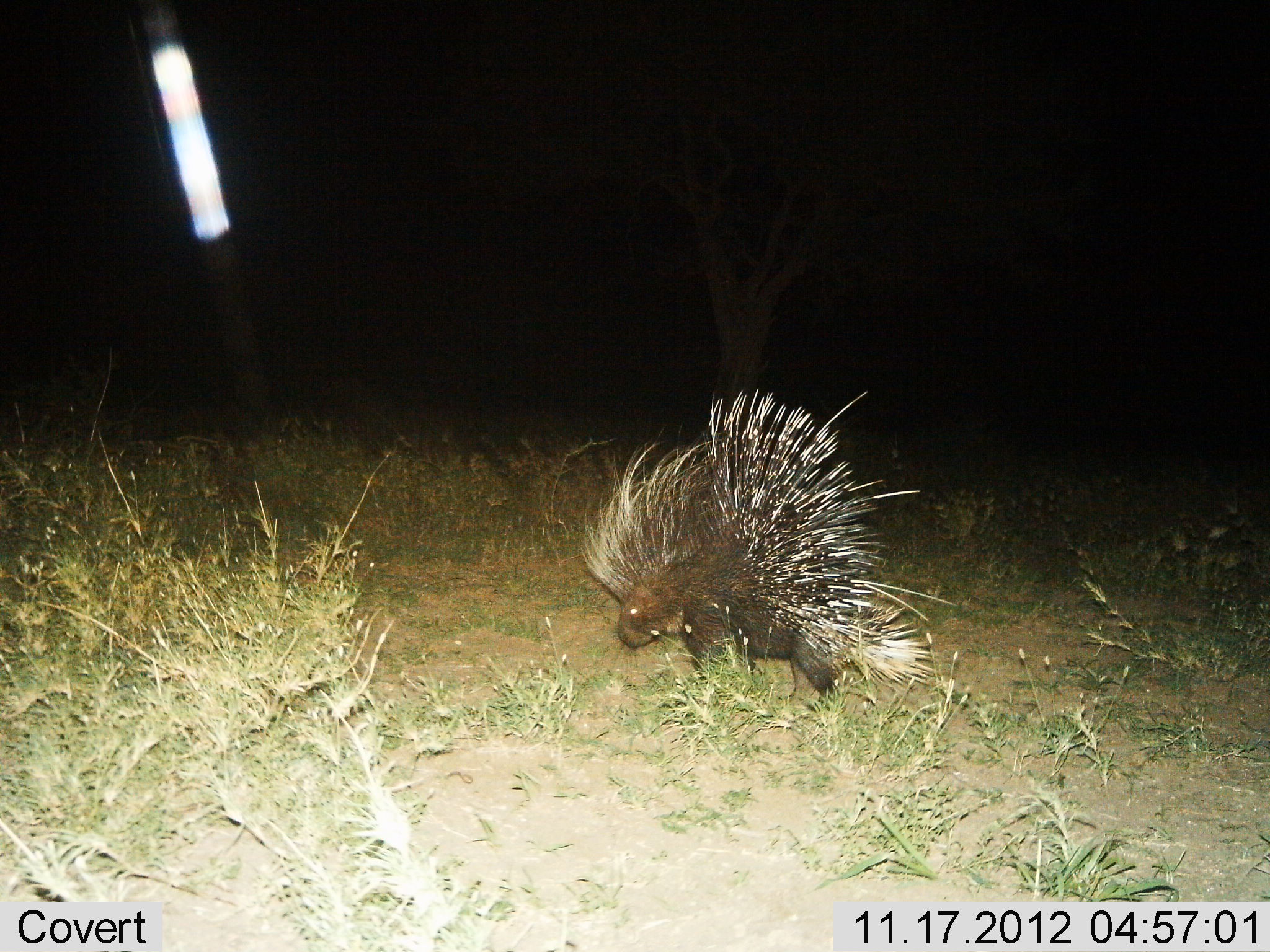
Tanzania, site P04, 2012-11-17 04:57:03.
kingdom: Animalia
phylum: Chordata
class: Mammalia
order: Rodentia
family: Hystricidae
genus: Hystrix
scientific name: Hystrix cristata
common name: crested porcupine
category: porcupine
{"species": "porcupine (crested porcupine) (Hystrix cristata)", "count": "1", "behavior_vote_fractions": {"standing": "60%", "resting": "0%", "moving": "50%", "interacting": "0%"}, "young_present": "0%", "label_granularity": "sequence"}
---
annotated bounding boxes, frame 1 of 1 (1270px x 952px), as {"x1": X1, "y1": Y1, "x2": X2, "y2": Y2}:
animal: {"x1": 580, "y1": 390, "x2": 959, "y2": 700}